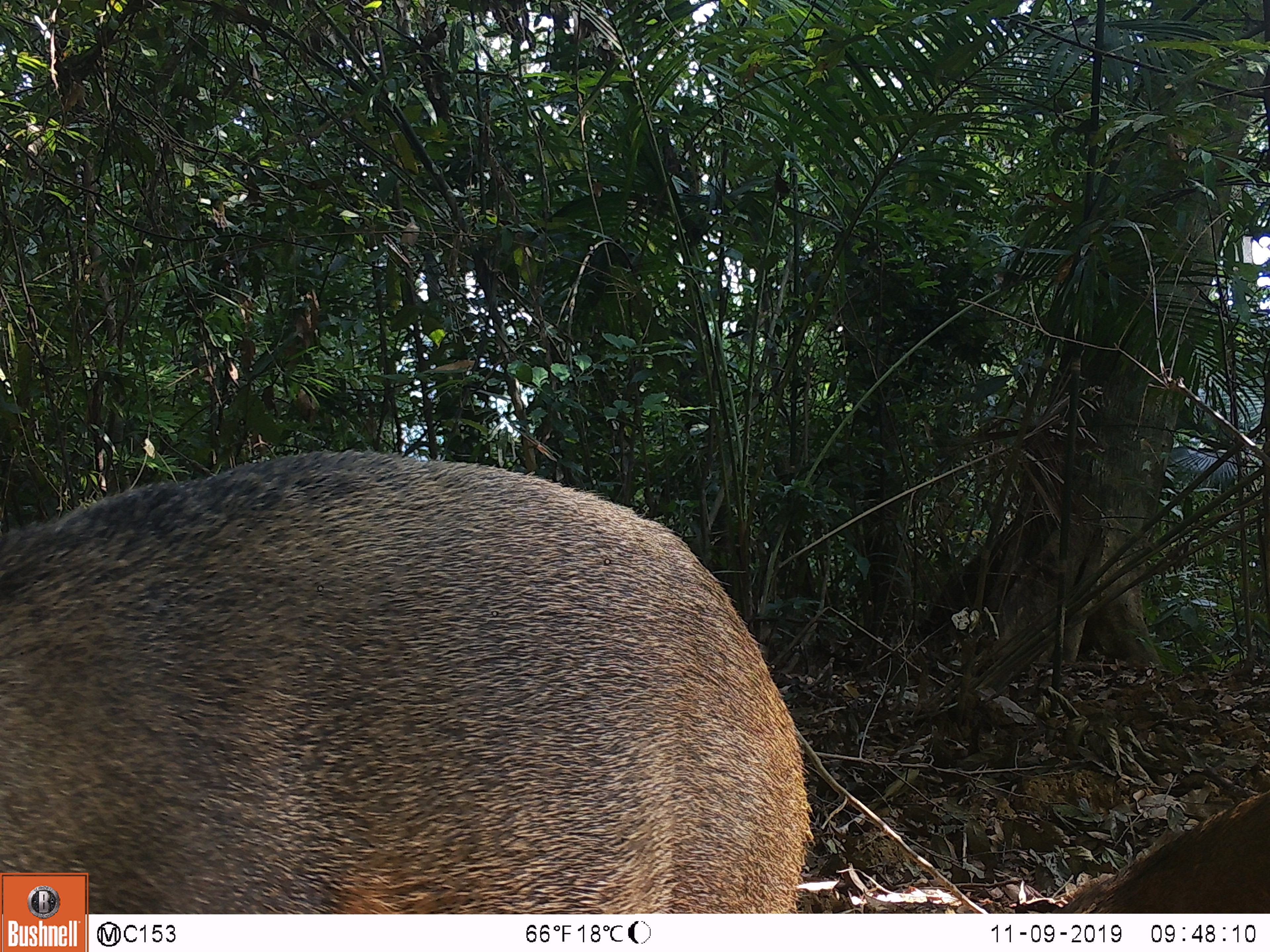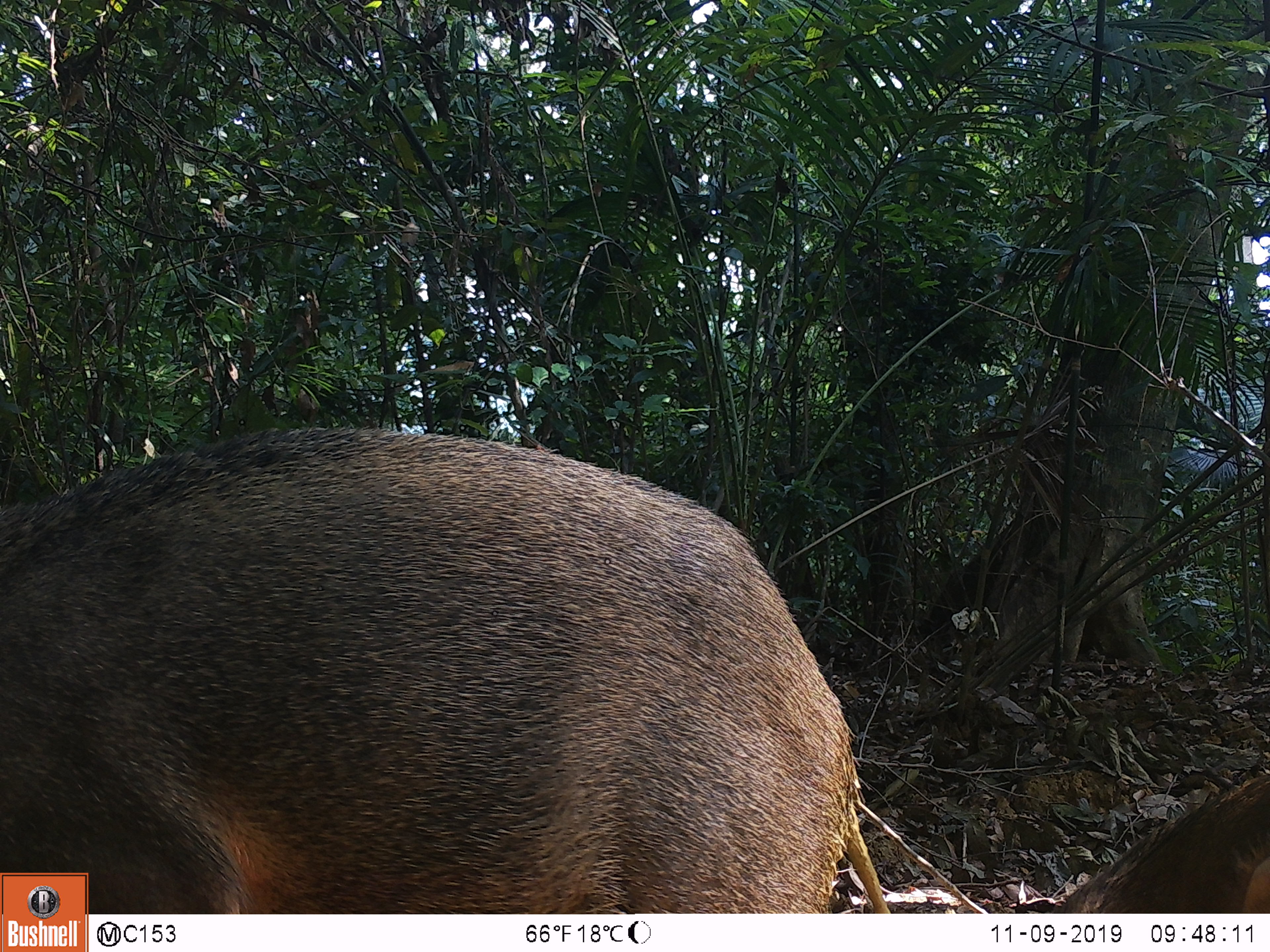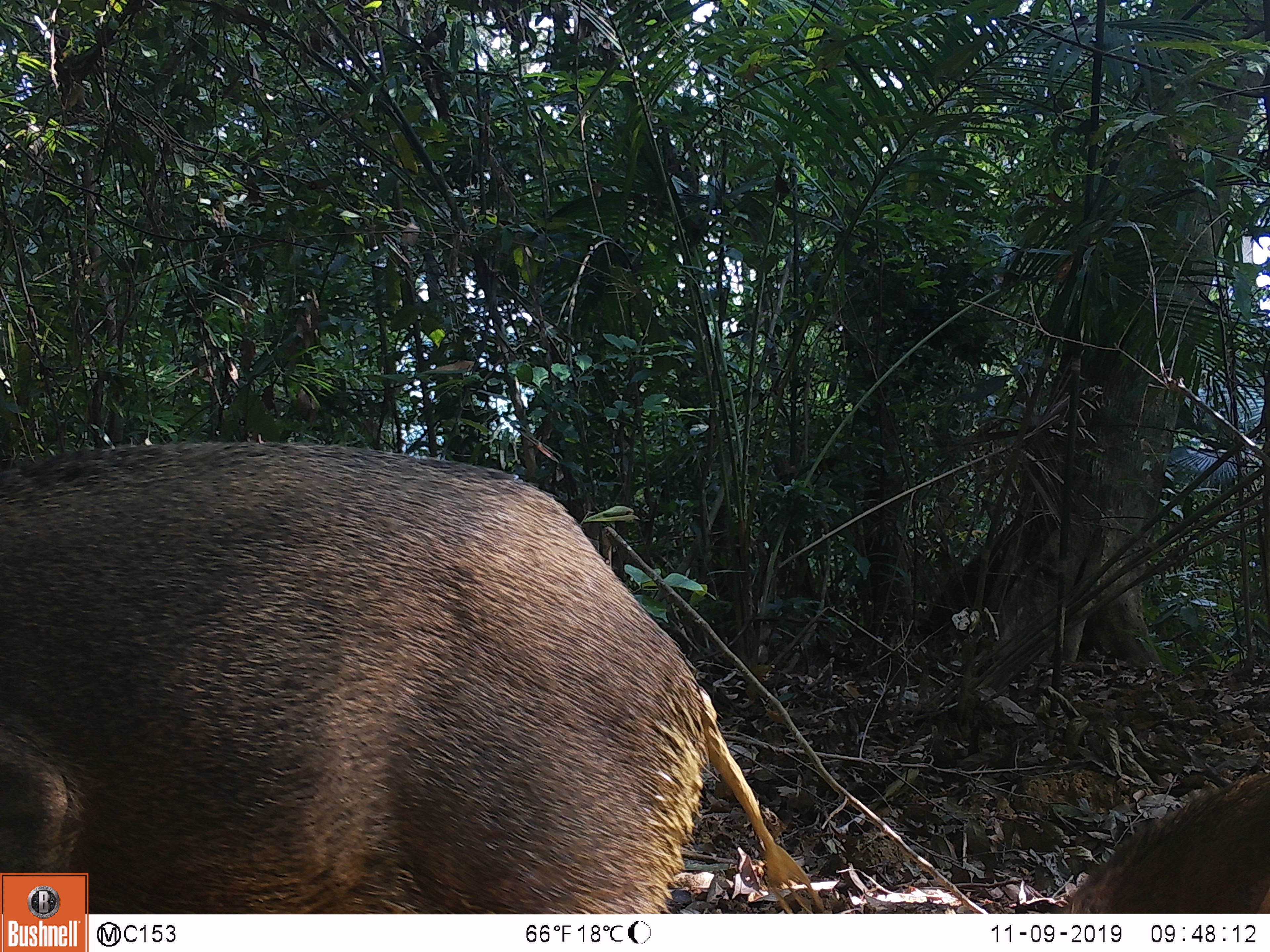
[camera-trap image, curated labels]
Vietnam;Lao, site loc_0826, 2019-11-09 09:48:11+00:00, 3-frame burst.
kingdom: Animalia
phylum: Chordata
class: Mammalia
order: Artiodactyla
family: Suidae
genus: Sus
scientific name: Sus scrofa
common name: eurasian wild pig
Eurasian wild pig (Sus scrofa). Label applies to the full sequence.